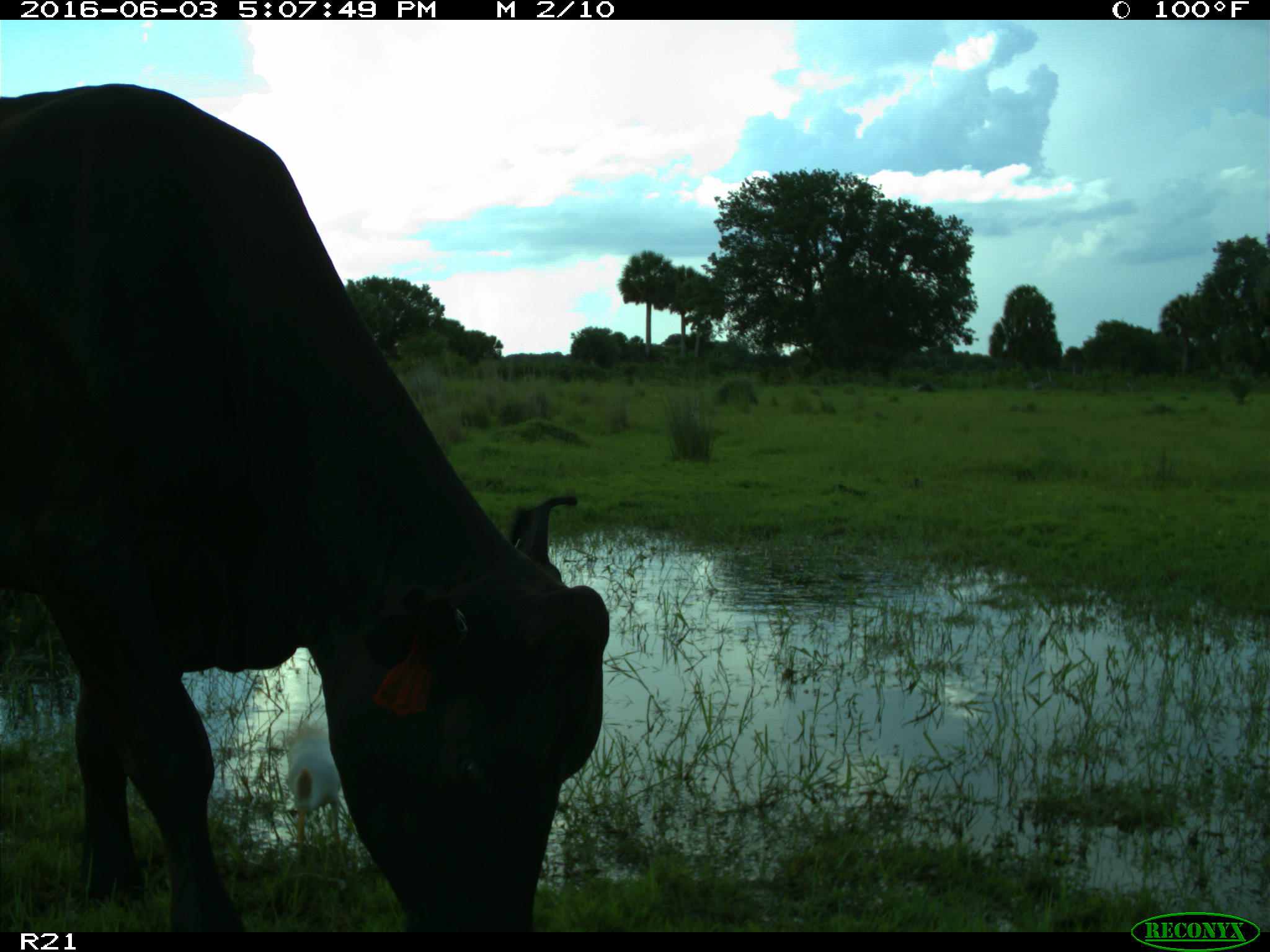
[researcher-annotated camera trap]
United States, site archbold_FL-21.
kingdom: Animalia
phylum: Chordata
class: Mammalia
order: Artiodactyla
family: Bovidae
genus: Bos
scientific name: Bos taurus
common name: domestic cow